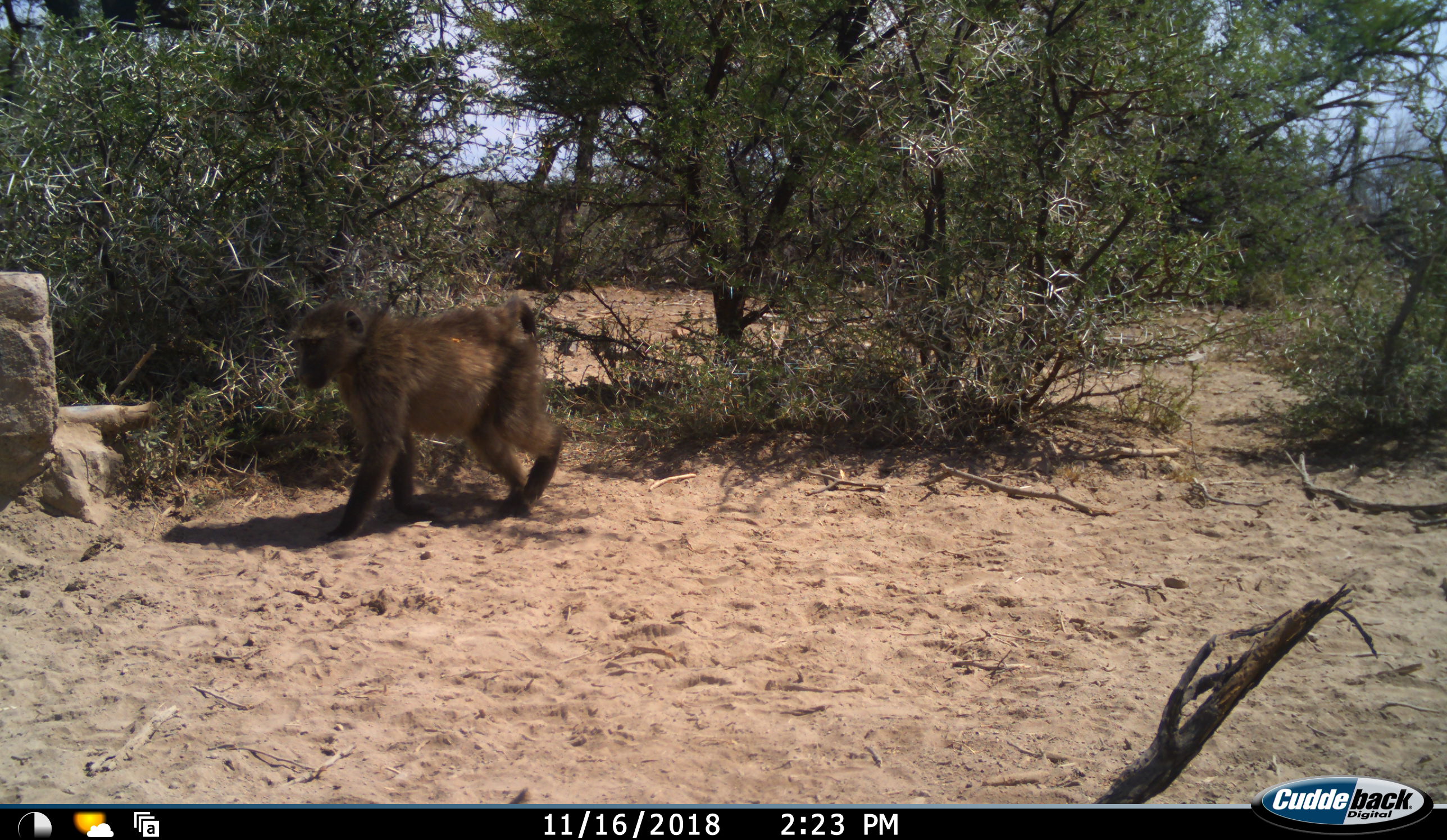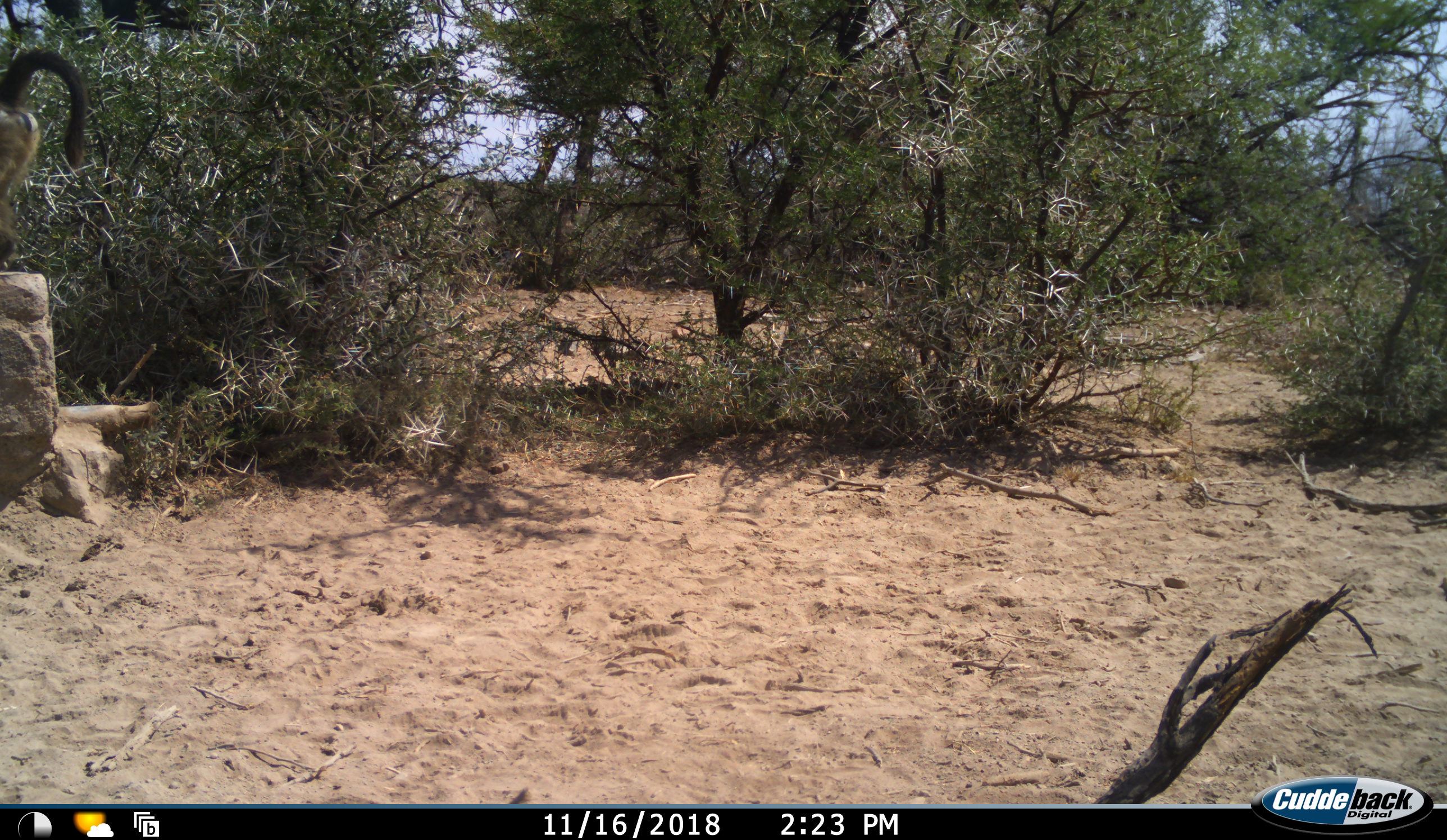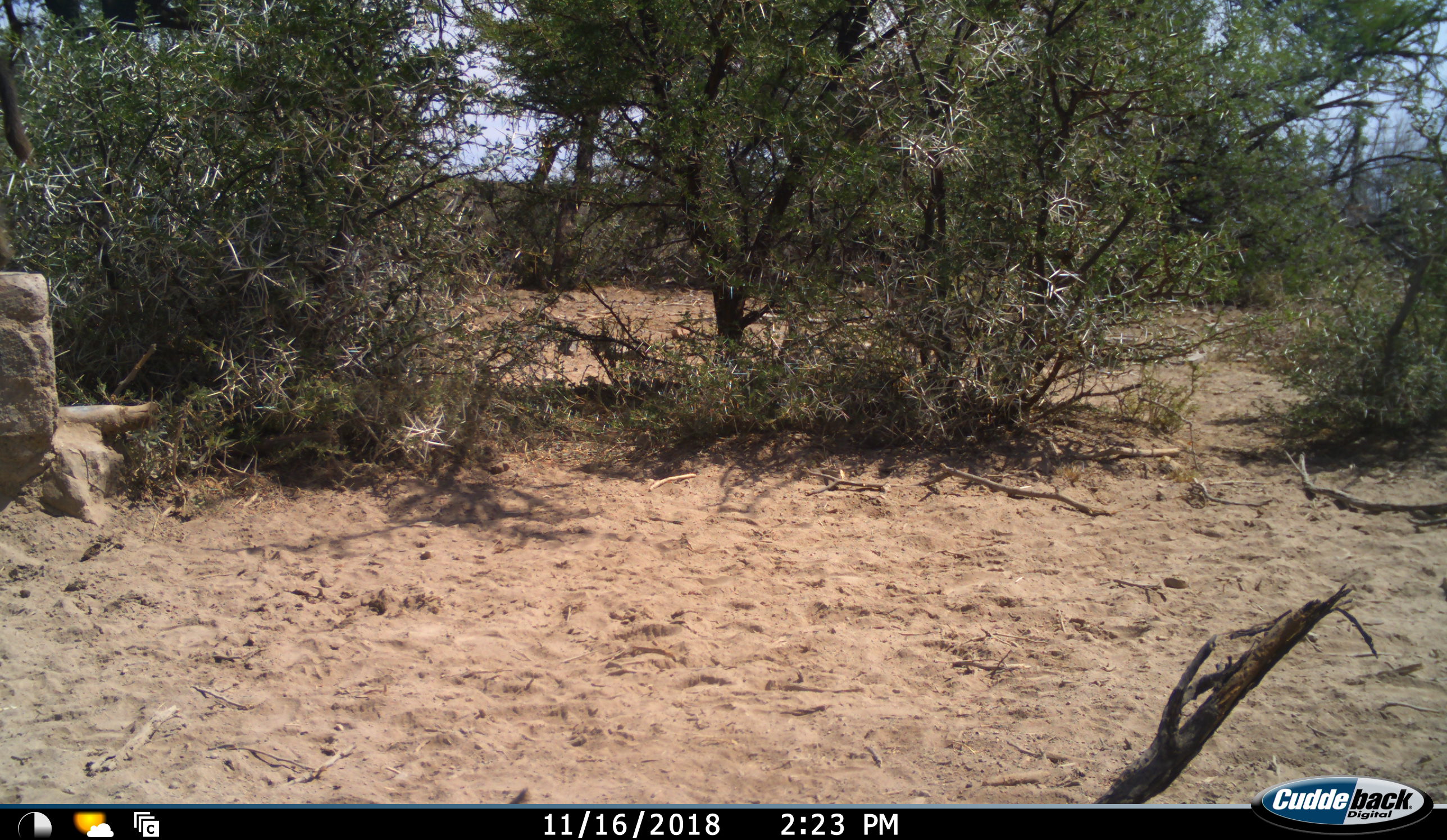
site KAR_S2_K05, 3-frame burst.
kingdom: Animalia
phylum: Chordata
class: Mammalia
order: Primates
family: Cercopithecidae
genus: Papio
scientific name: Papio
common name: baboon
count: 1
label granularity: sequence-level